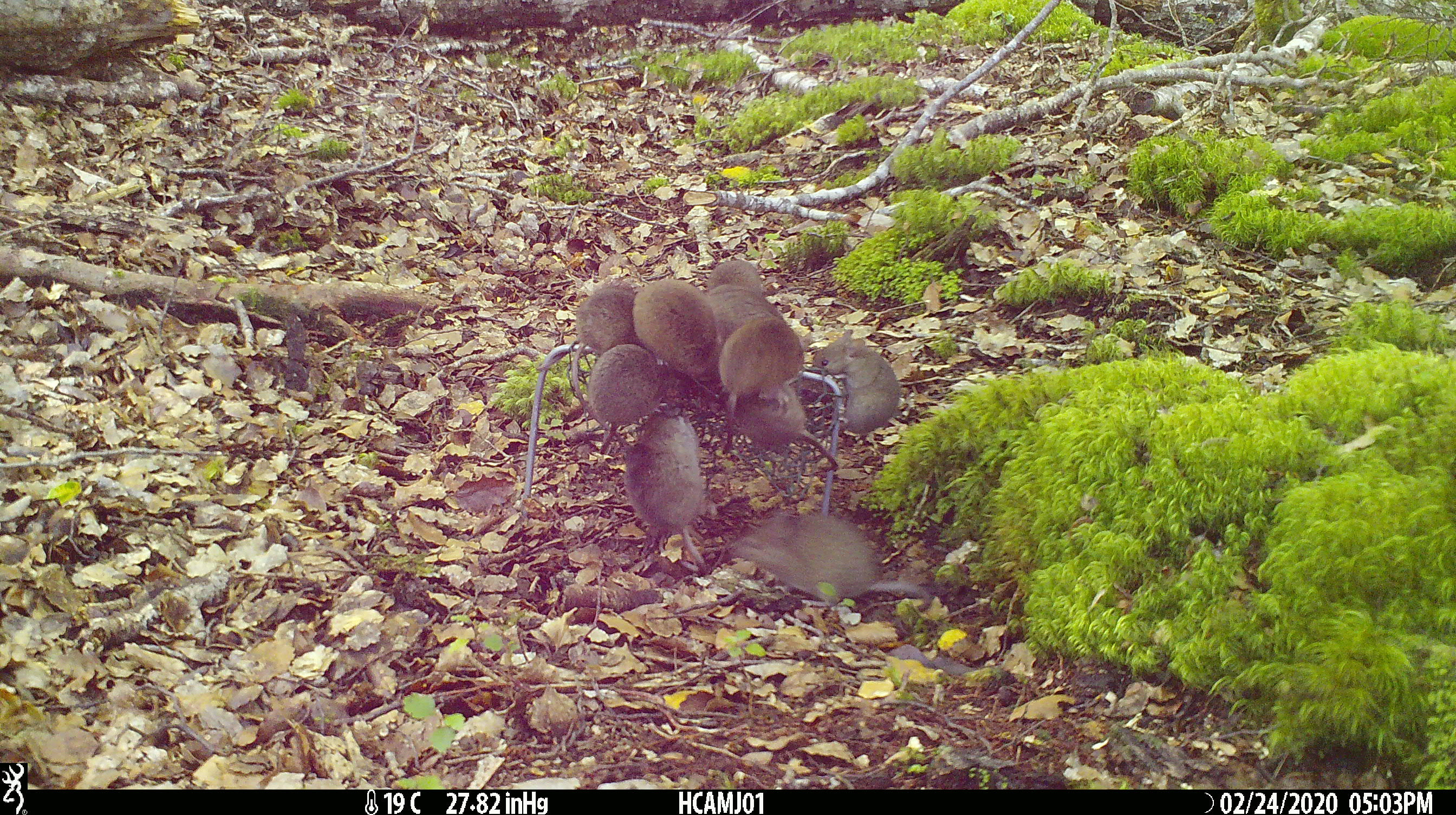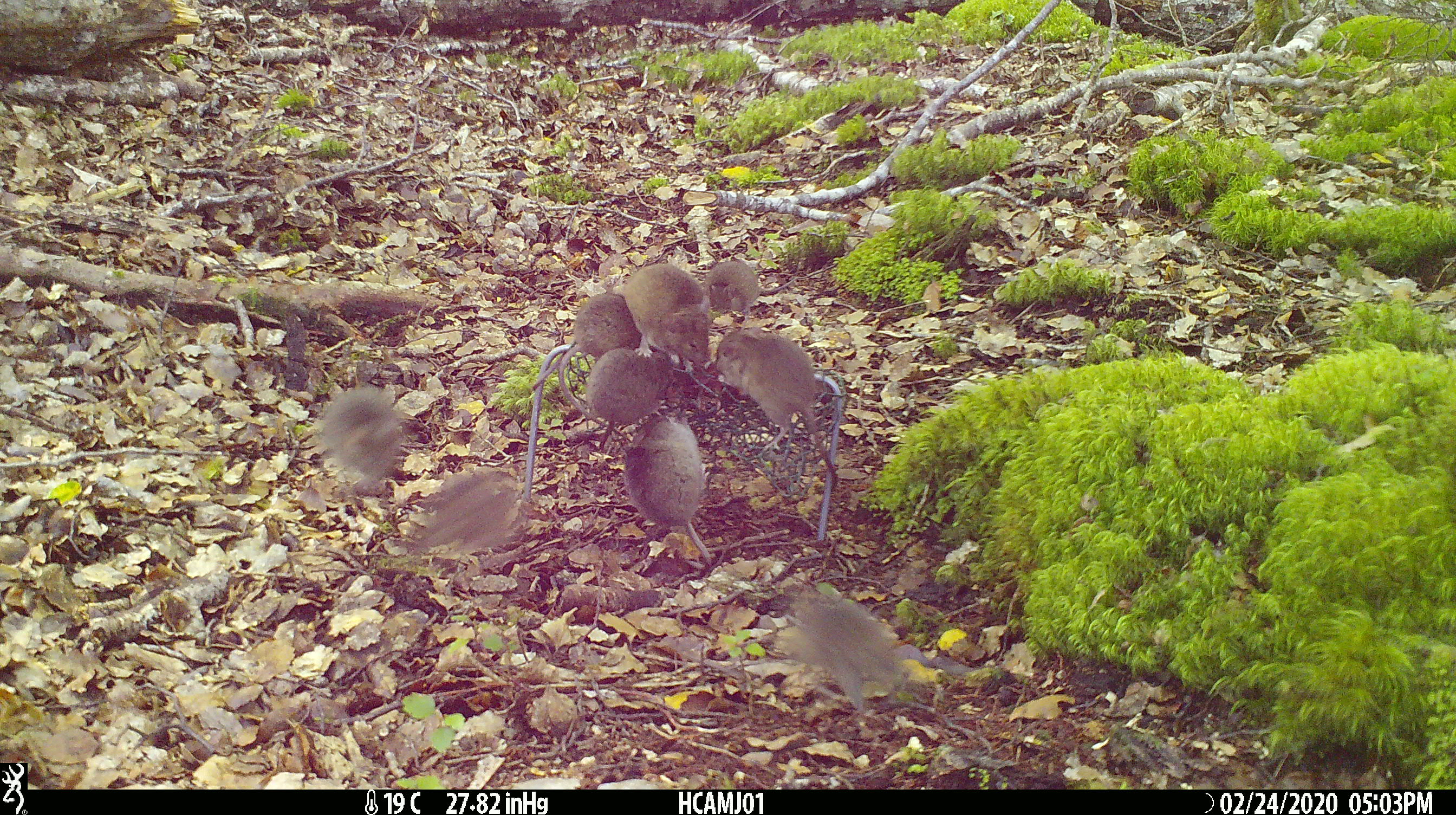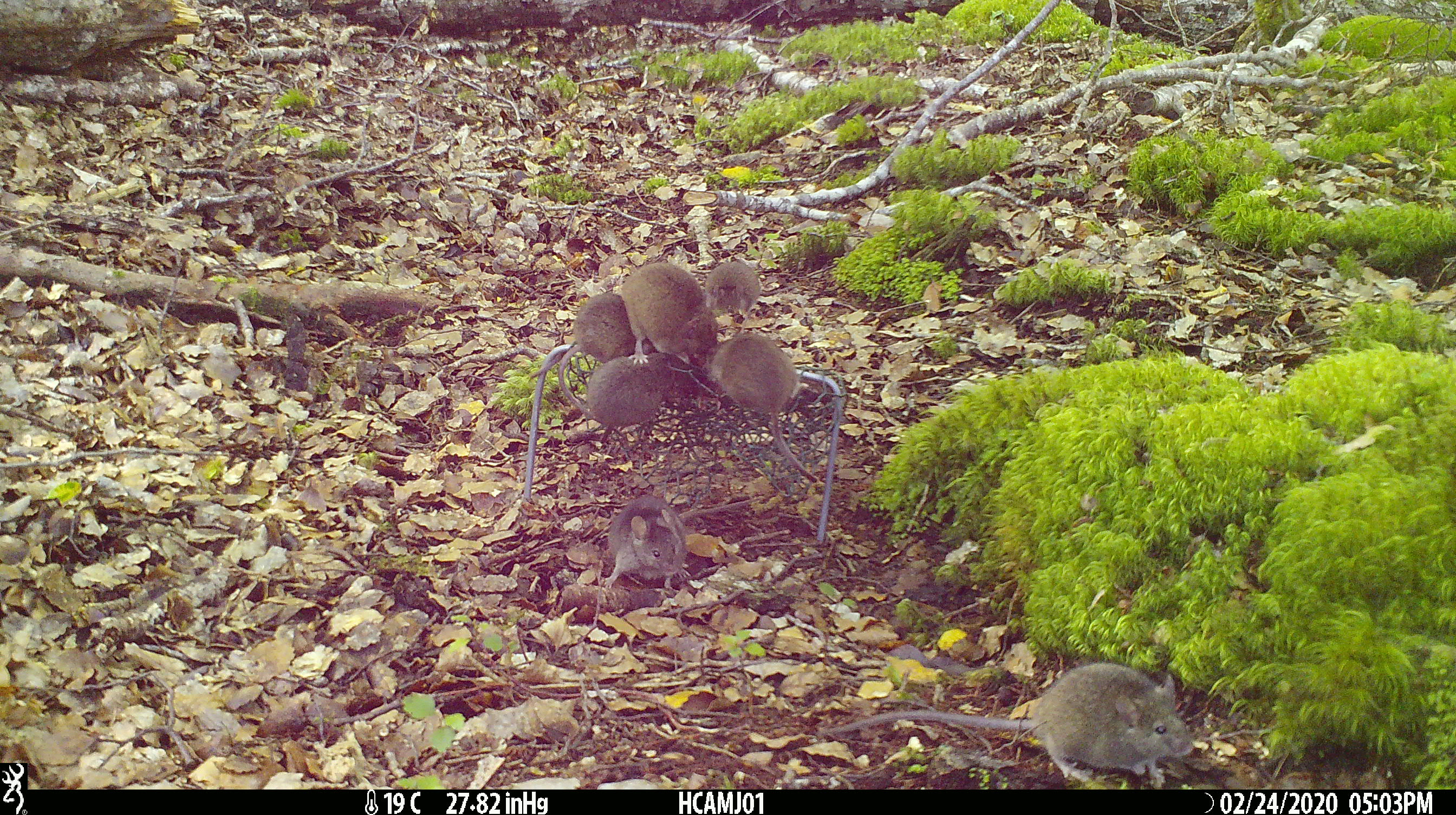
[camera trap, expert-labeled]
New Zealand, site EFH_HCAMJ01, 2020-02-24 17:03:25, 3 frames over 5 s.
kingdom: Animalia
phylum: Chordata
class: Mammalia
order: Rodentia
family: Muridae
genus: Mus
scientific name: Mus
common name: mouse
Mouse (Mus).